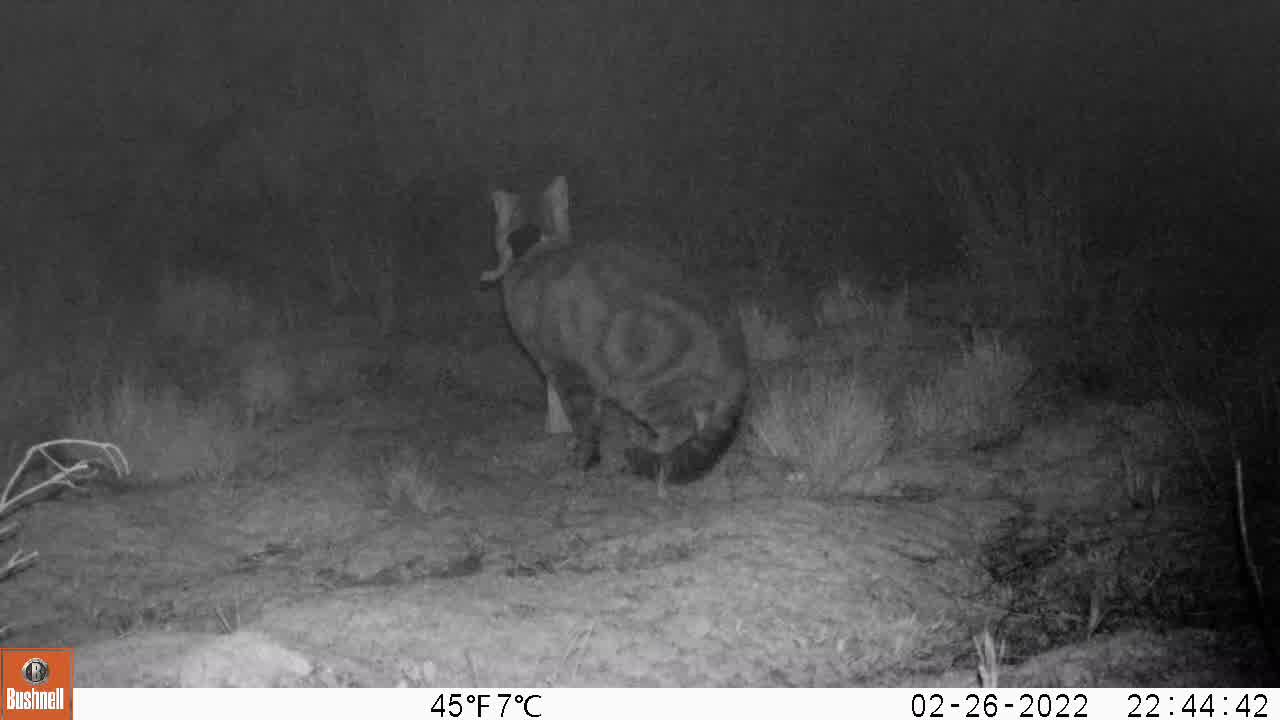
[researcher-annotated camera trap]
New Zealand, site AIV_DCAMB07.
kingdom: Animalia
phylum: Chordata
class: Mammalia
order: Carnivora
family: Felidae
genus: Felis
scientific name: Felis catus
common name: domestic cat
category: cat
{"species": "cat (domestic cat) (Felis catus)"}